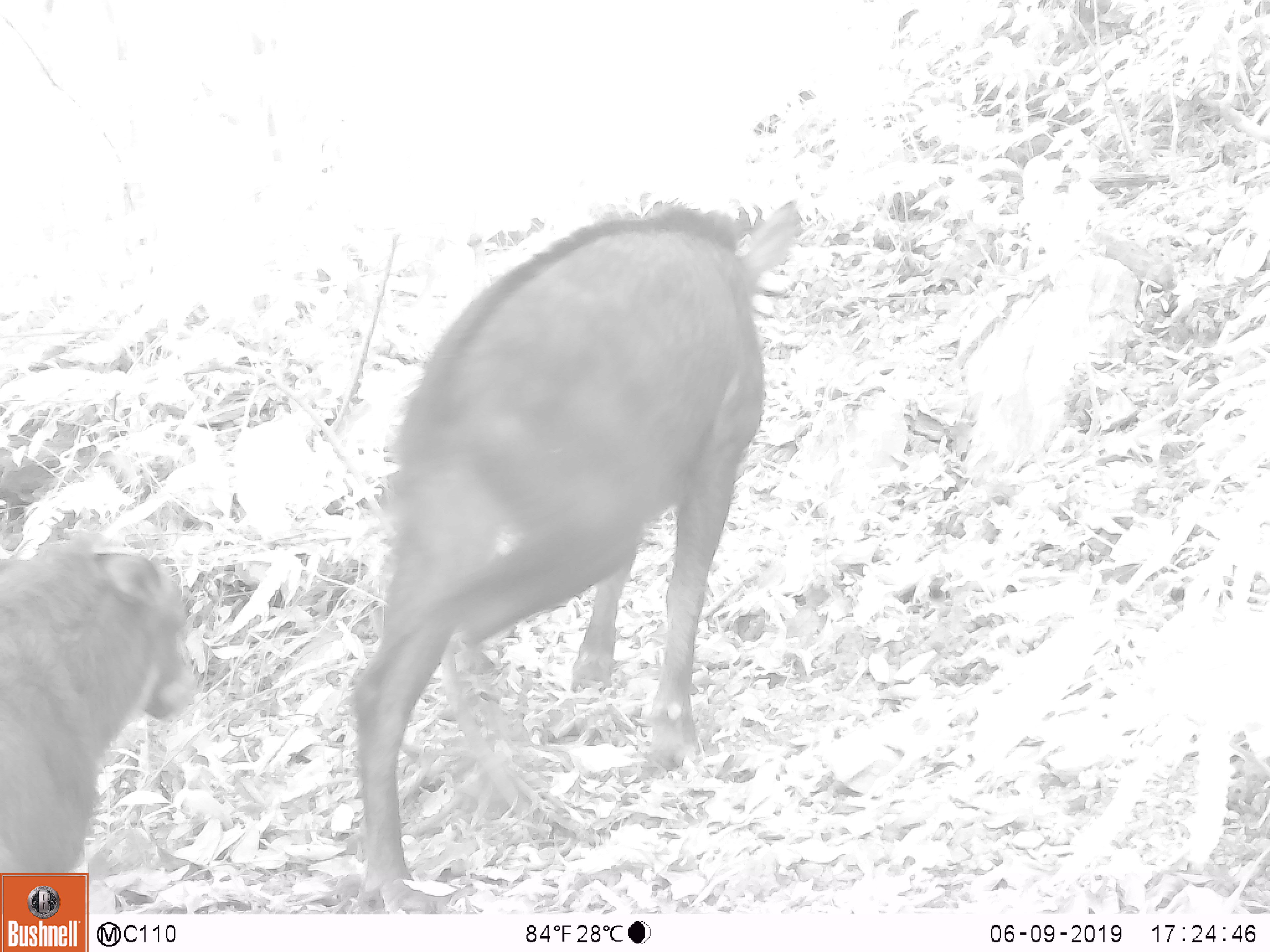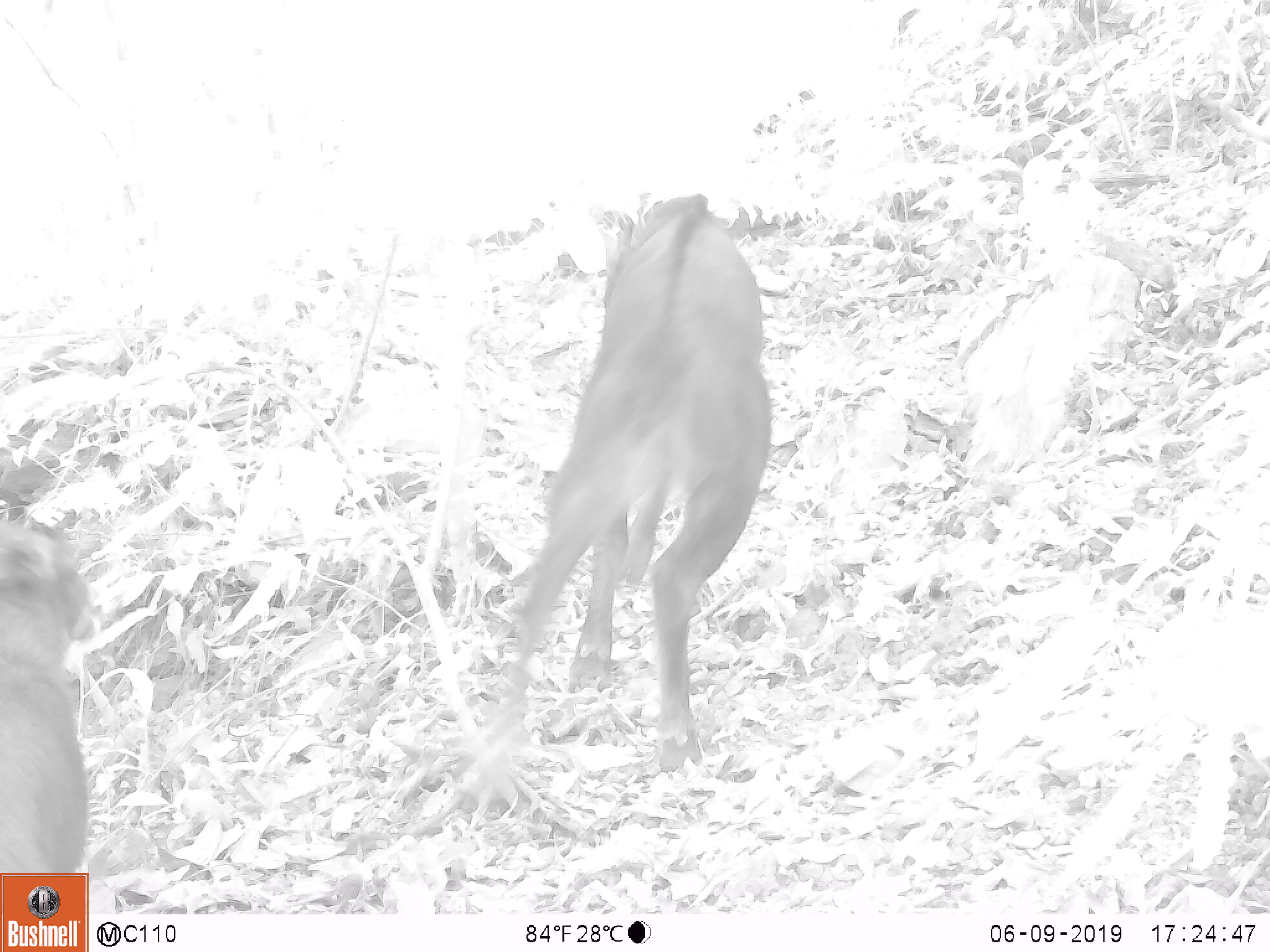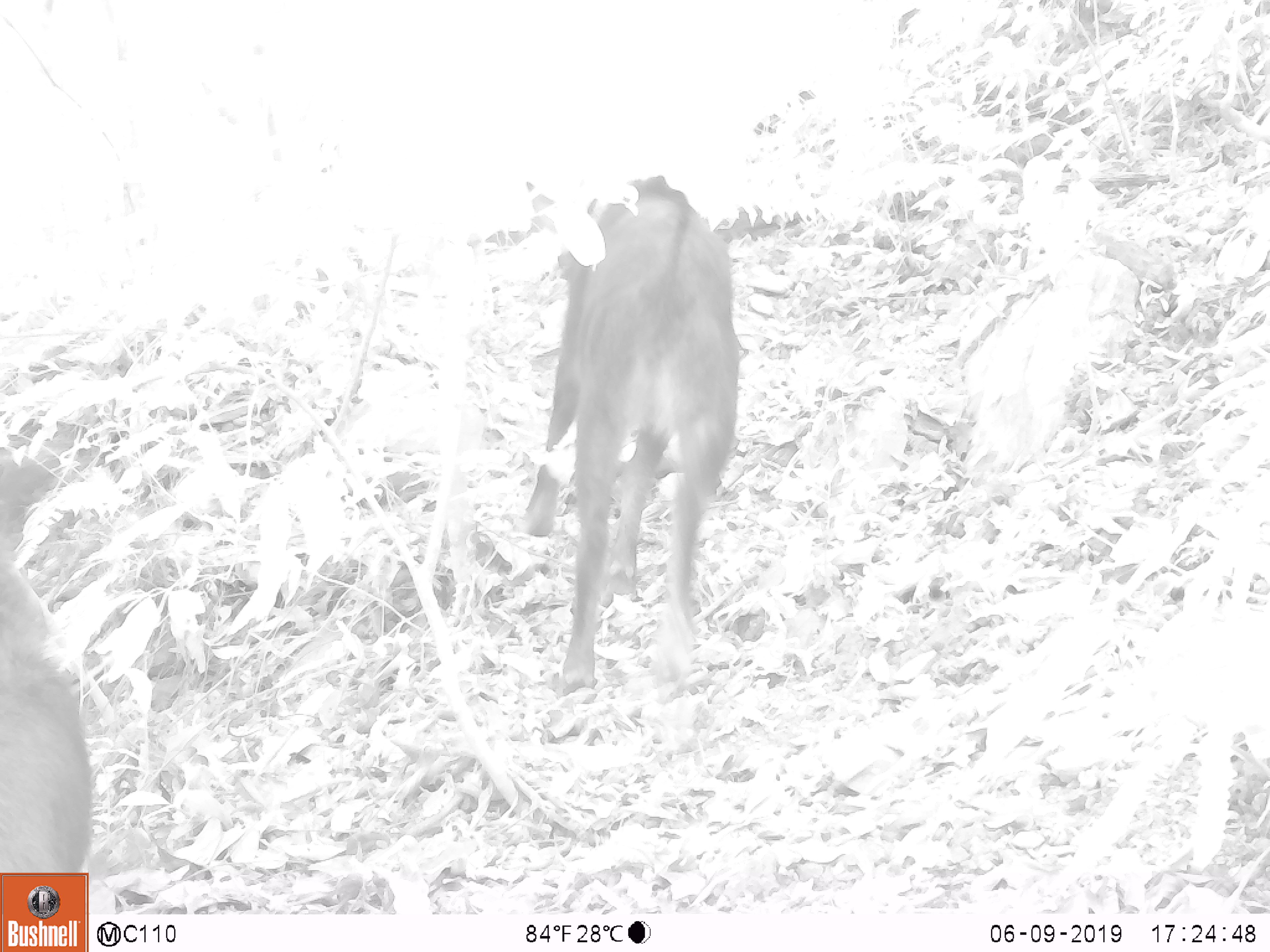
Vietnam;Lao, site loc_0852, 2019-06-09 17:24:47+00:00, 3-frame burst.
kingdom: Animalia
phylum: Chordata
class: Mammalia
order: Artiodactyla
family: Bovidae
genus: Capricornis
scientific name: Capricornis sumatraensis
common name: chinese serow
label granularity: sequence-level